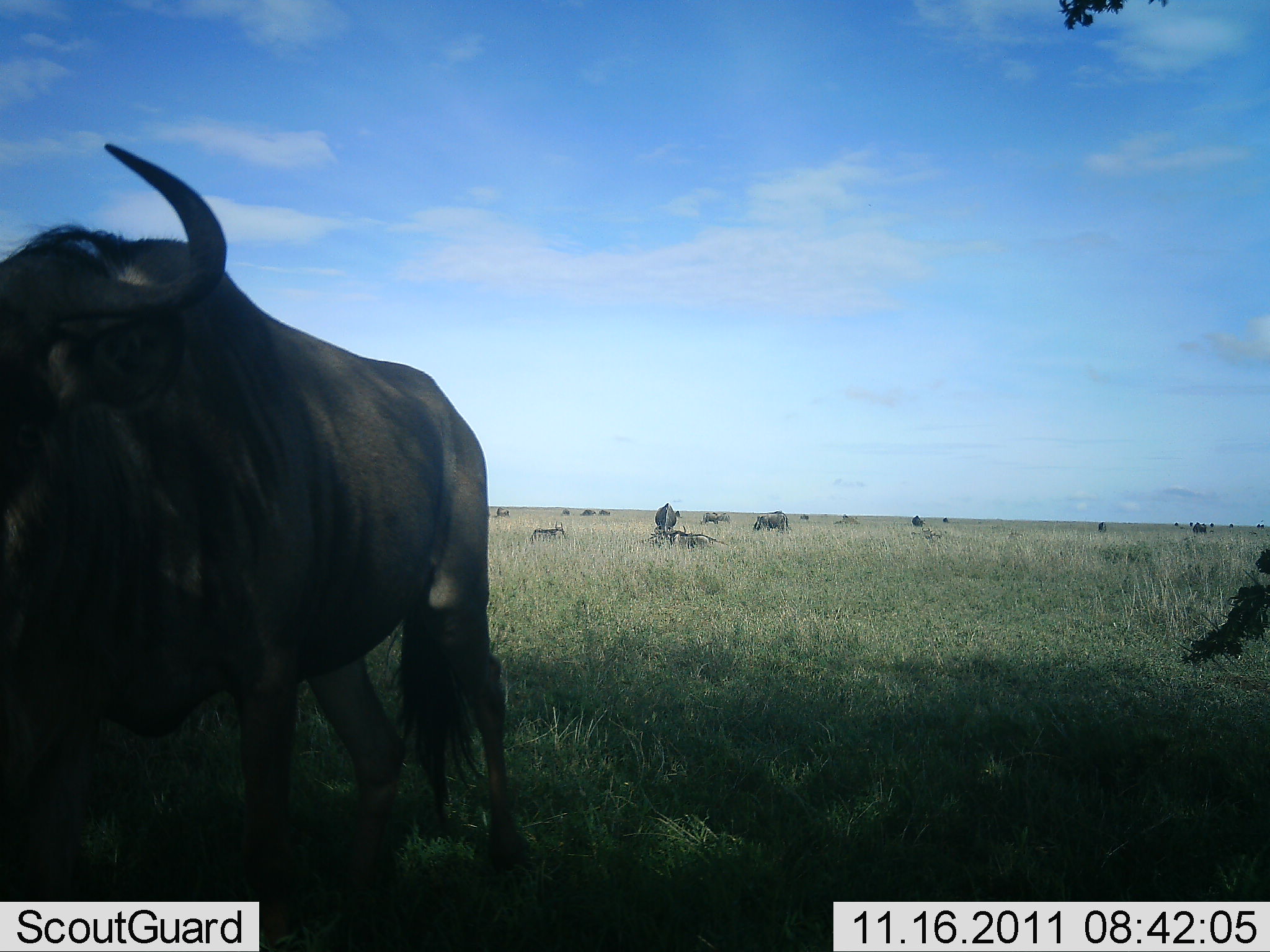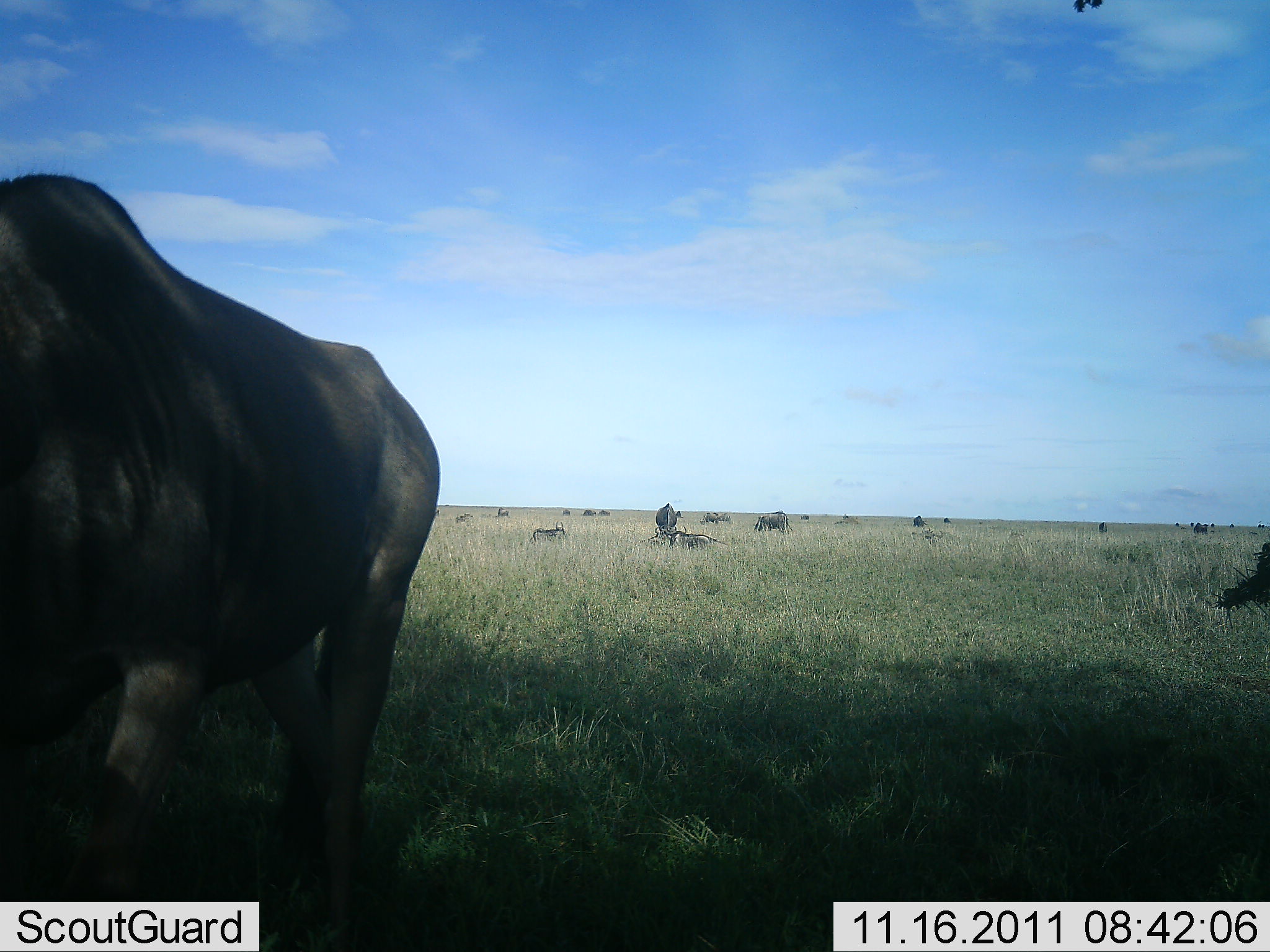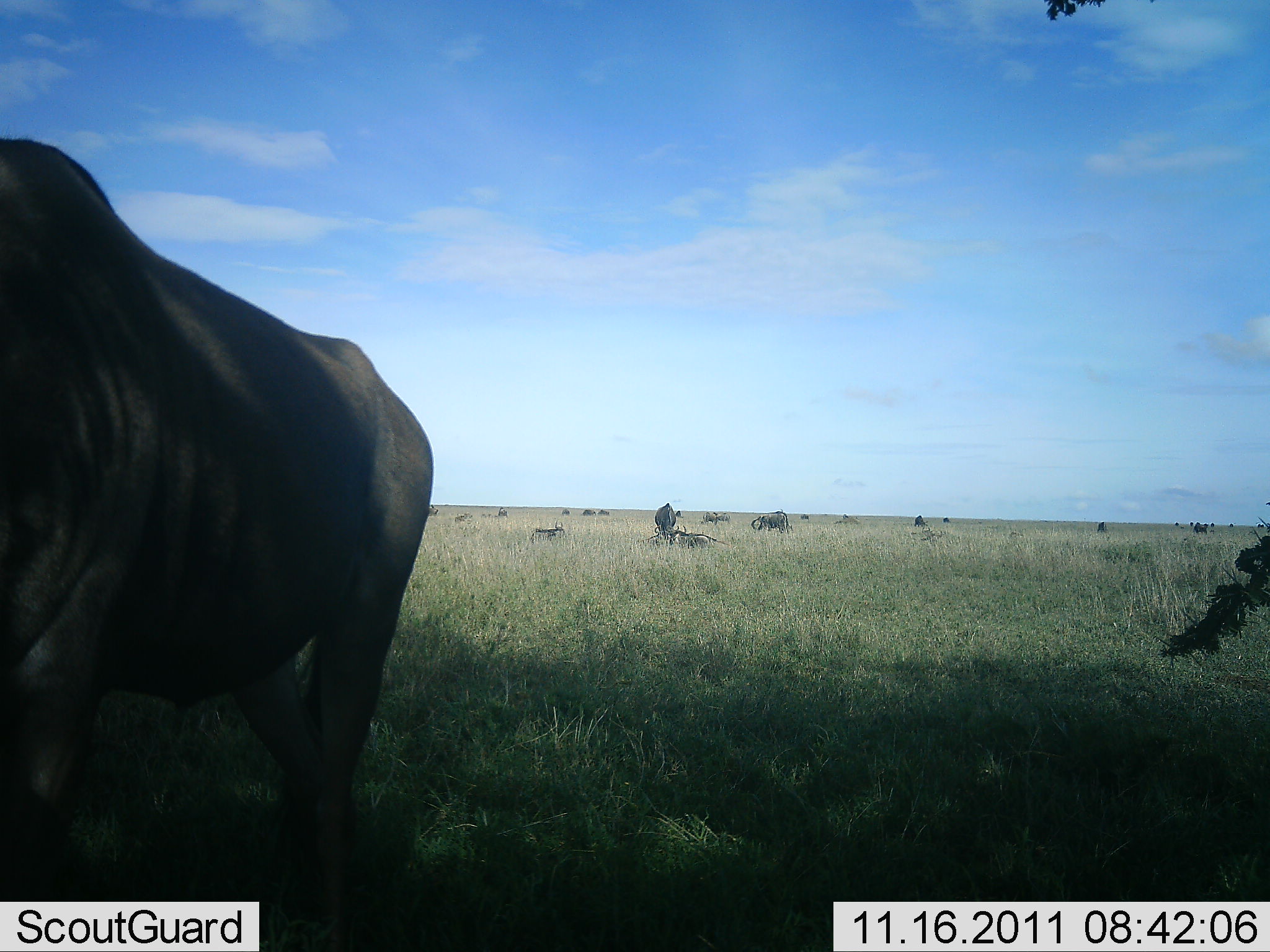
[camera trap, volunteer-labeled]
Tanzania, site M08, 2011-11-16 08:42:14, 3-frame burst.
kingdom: Animalia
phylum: Chordata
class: Mammalia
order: Artiodactyla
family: Bovidae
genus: Connochaetes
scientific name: Connochaetes taurinus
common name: blue wildebeest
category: wildebeest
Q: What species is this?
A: Wildebeest (blue wildebeest) (Connochaetes taurinus).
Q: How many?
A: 11-50.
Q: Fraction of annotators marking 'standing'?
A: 93%.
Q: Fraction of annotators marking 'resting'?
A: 47%.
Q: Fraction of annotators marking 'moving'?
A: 40%.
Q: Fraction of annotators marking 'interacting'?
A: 0%.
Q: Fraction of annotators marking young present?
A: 0%.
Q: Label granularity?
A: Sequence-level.